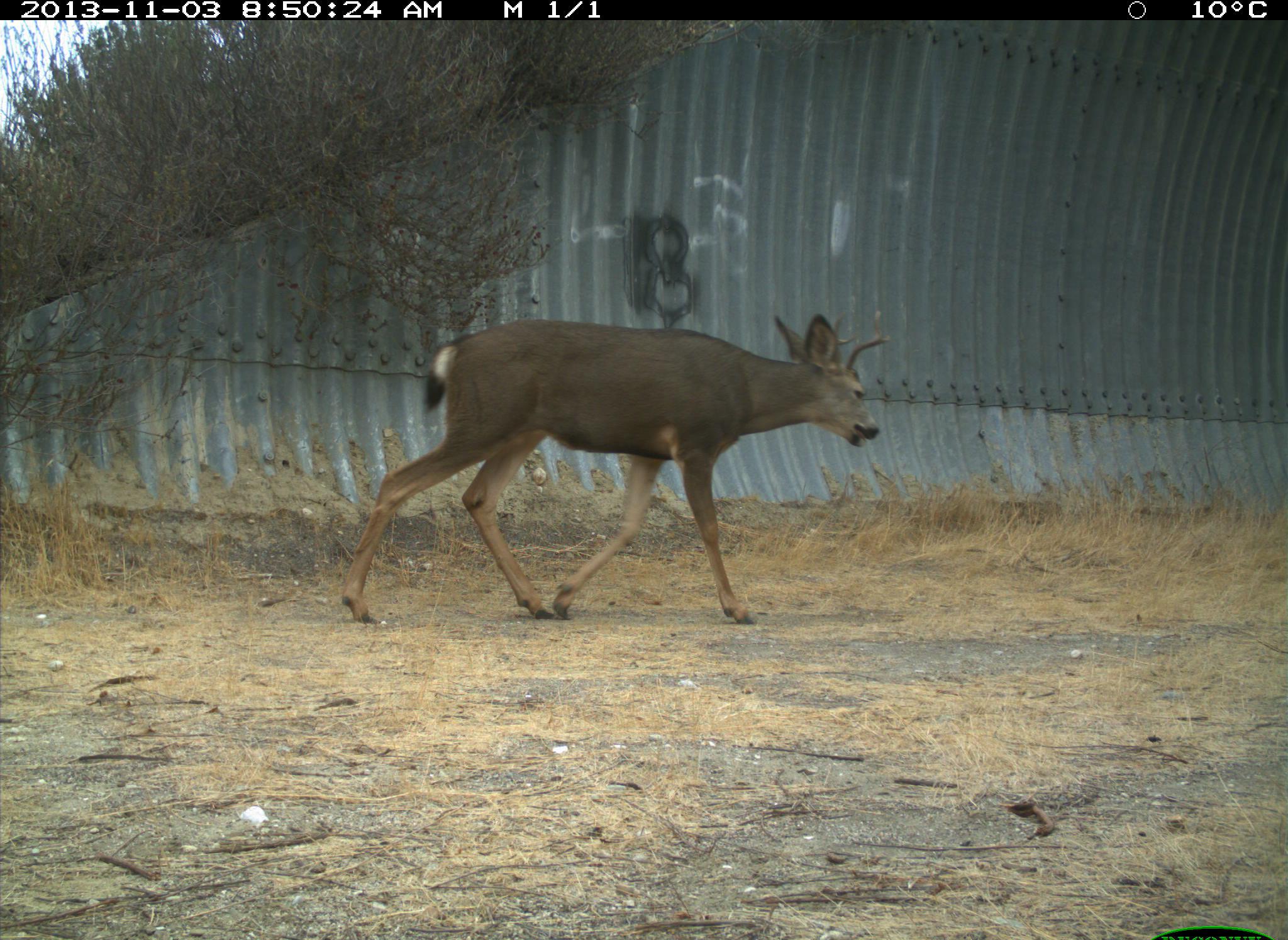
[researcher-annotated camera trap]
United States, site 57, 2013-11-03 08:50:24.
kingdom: Animalia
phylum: Chordata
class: Mammalia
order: Artiodactyla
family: Cervidae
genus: Odocoileus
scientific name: Odocoileus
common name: deer